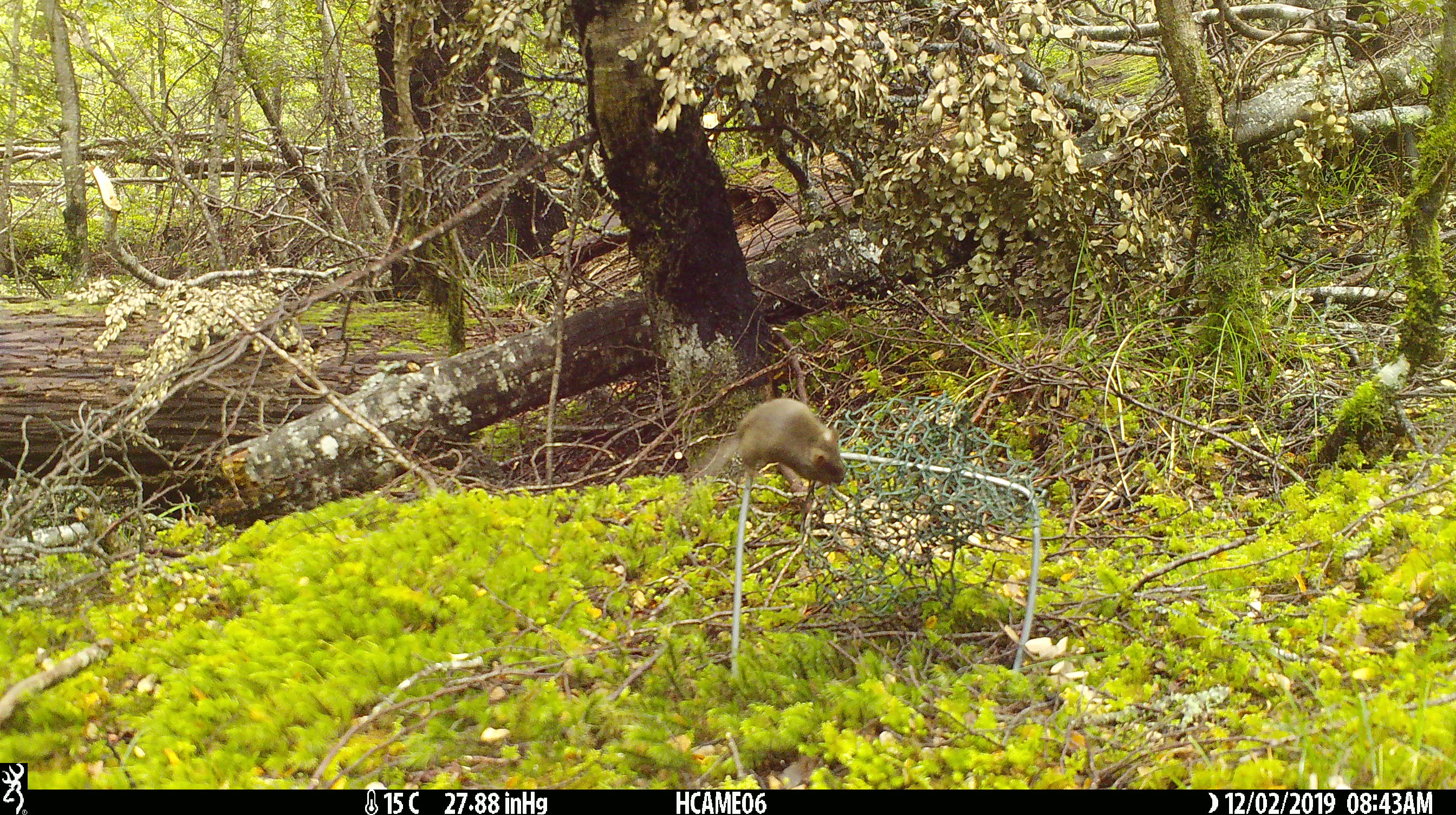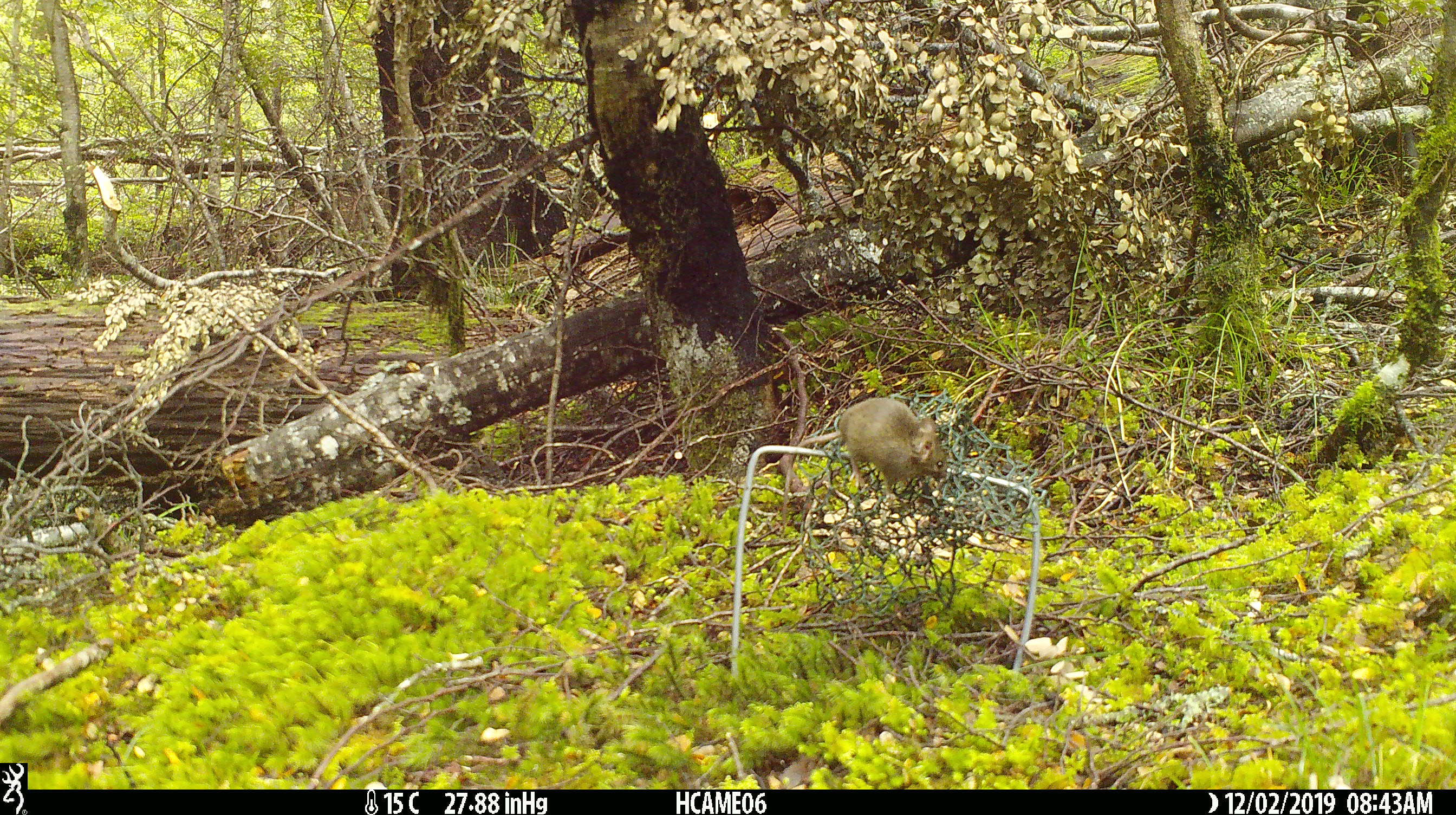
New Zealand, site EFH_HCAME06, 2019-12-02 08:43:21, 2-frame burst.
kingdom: Animalia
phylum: Chordata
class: Mammalia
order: Rodentia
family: Muridae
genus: Mus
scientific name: Mus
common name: mouse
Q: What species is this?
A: Mouse (Mus).